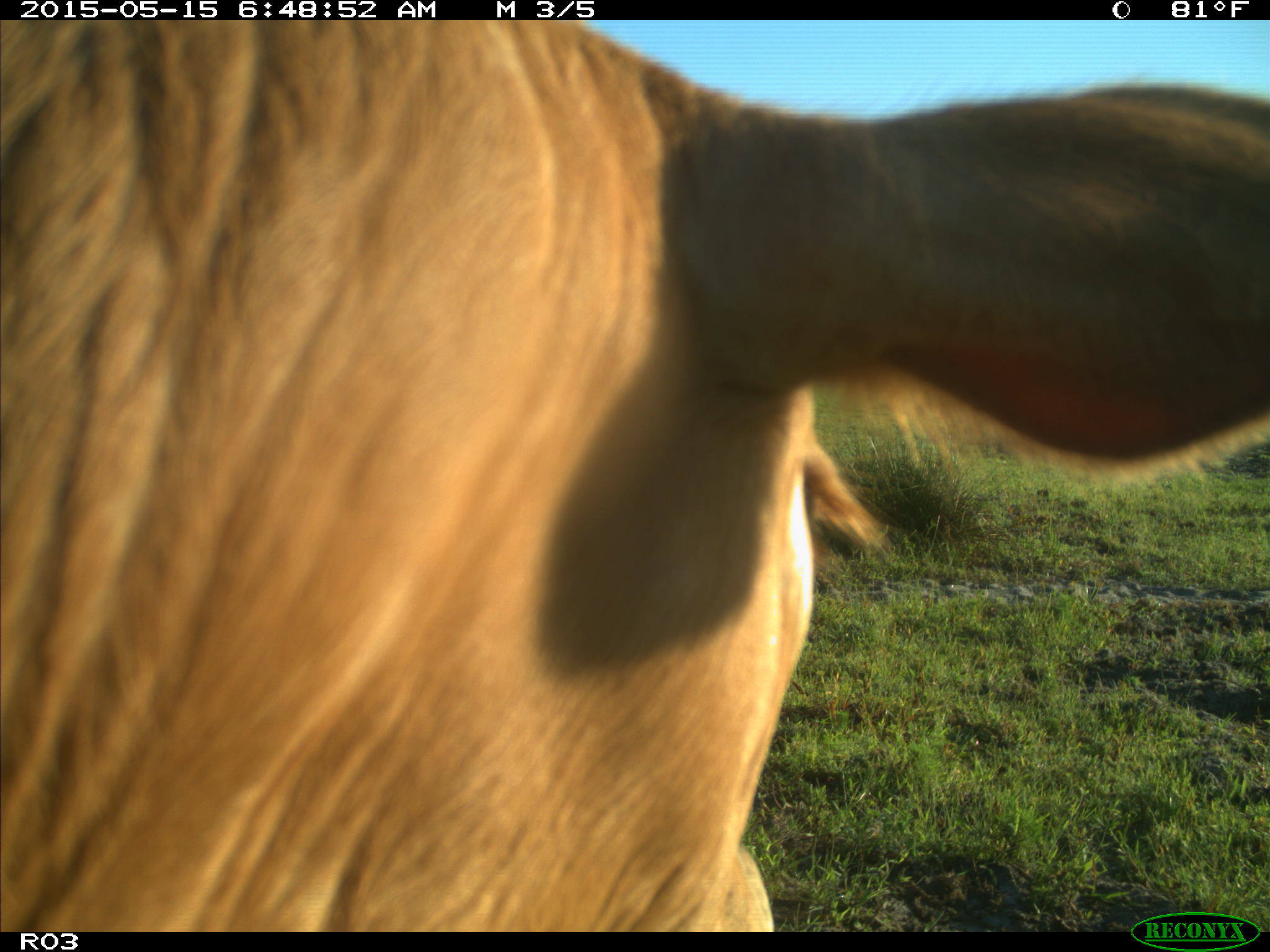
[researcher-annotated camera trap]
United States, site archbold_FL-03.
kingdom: Animalia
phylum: Chordata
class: Mammalia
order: Artiodactyla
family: Bovidae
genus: Bos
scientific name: Bos taurus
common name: domestic cow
Bos taurus (domestic cow).